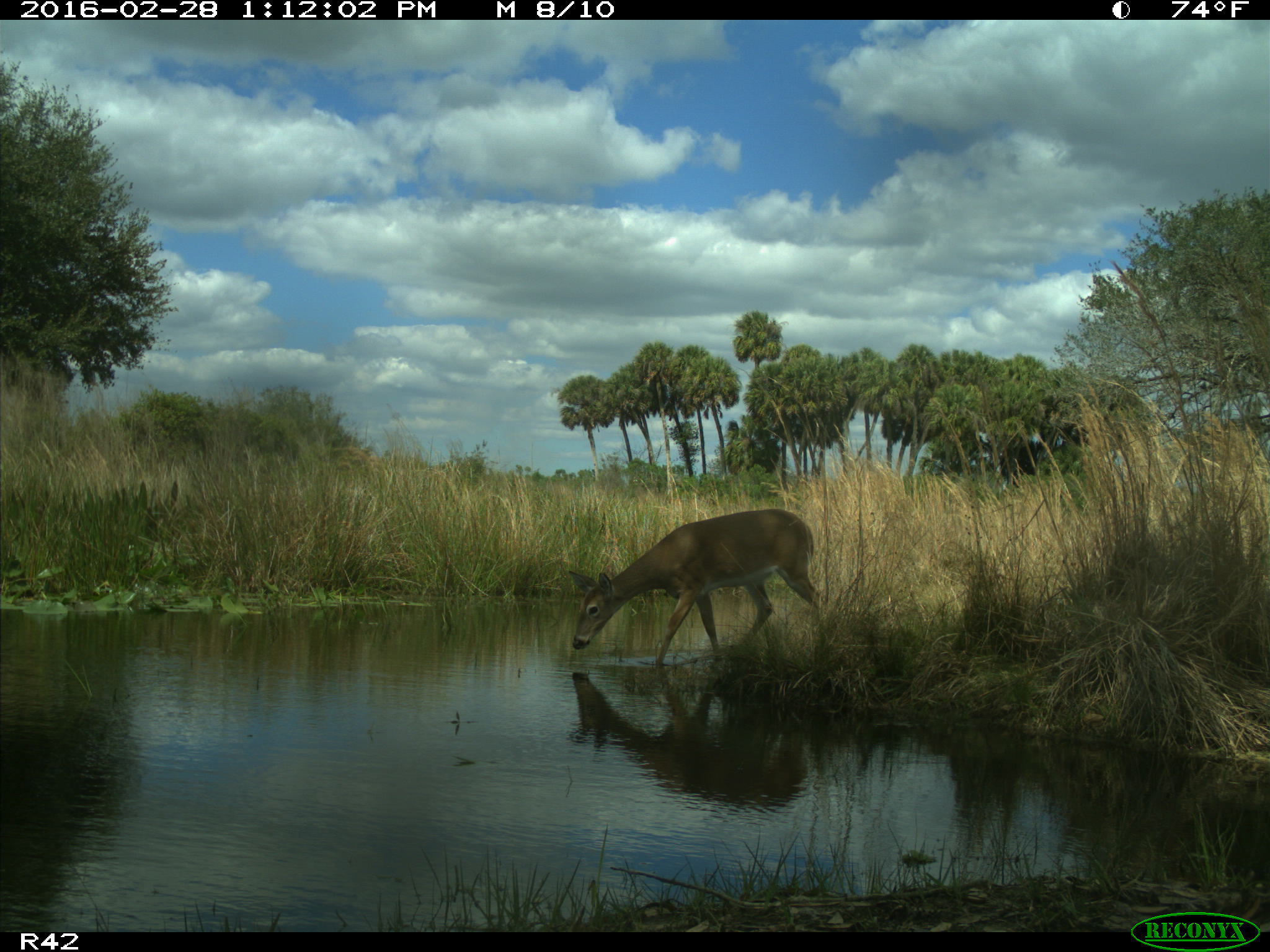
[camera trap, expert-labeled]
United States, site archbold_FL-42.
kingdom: Animalia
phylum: Chordata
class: Mammalia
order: Artiodactyla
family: Cervidae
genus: Odocoileus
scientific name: Odocoileus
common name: deer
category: unidentified deer